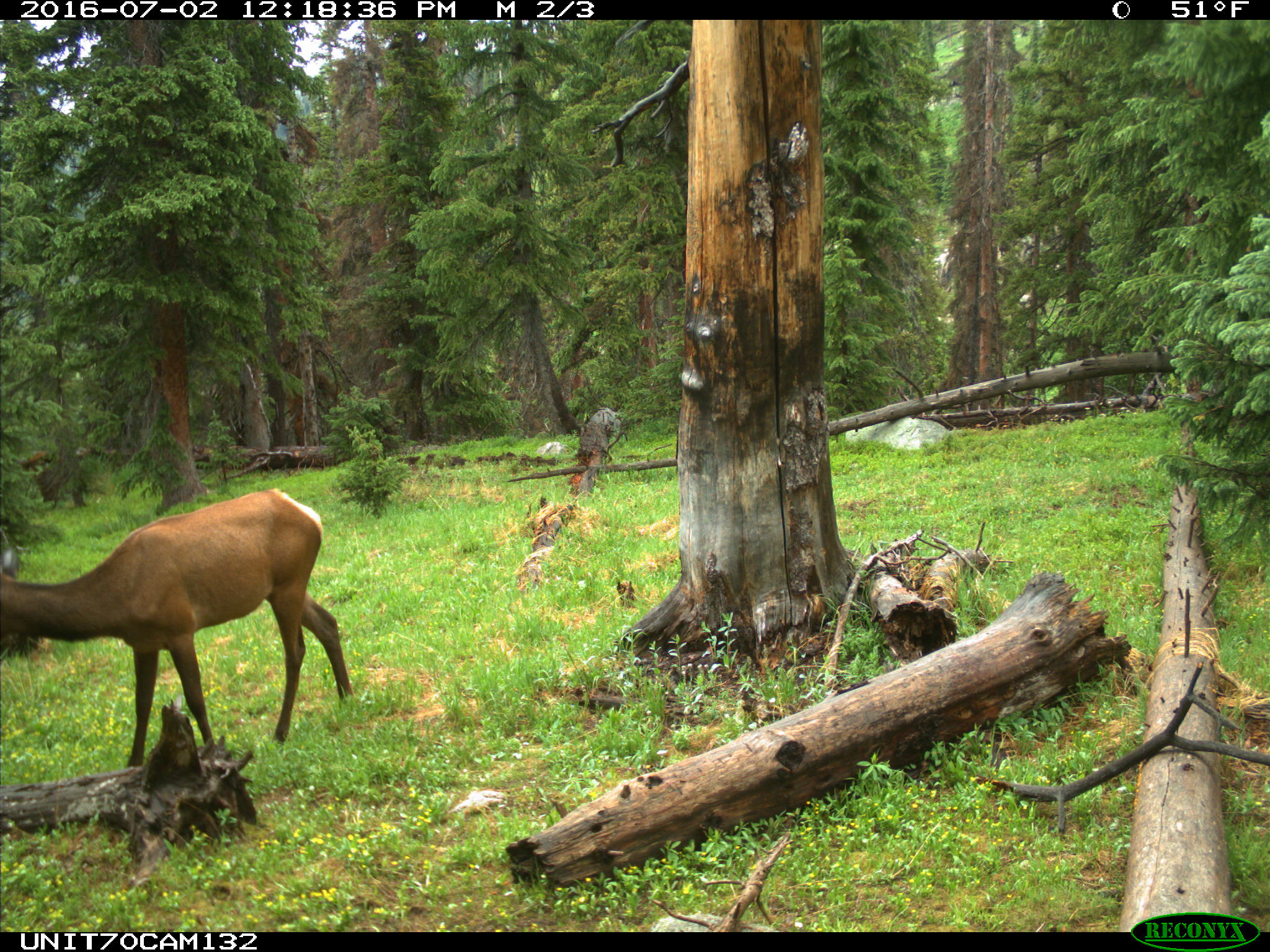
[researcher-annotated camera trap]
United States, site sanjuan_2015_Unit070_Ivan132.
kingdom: Animalia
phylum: Chordata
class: Mammalia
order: Artiodactyla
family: Cervidae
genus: Cervus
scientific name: Cervus elaphus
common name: red deer